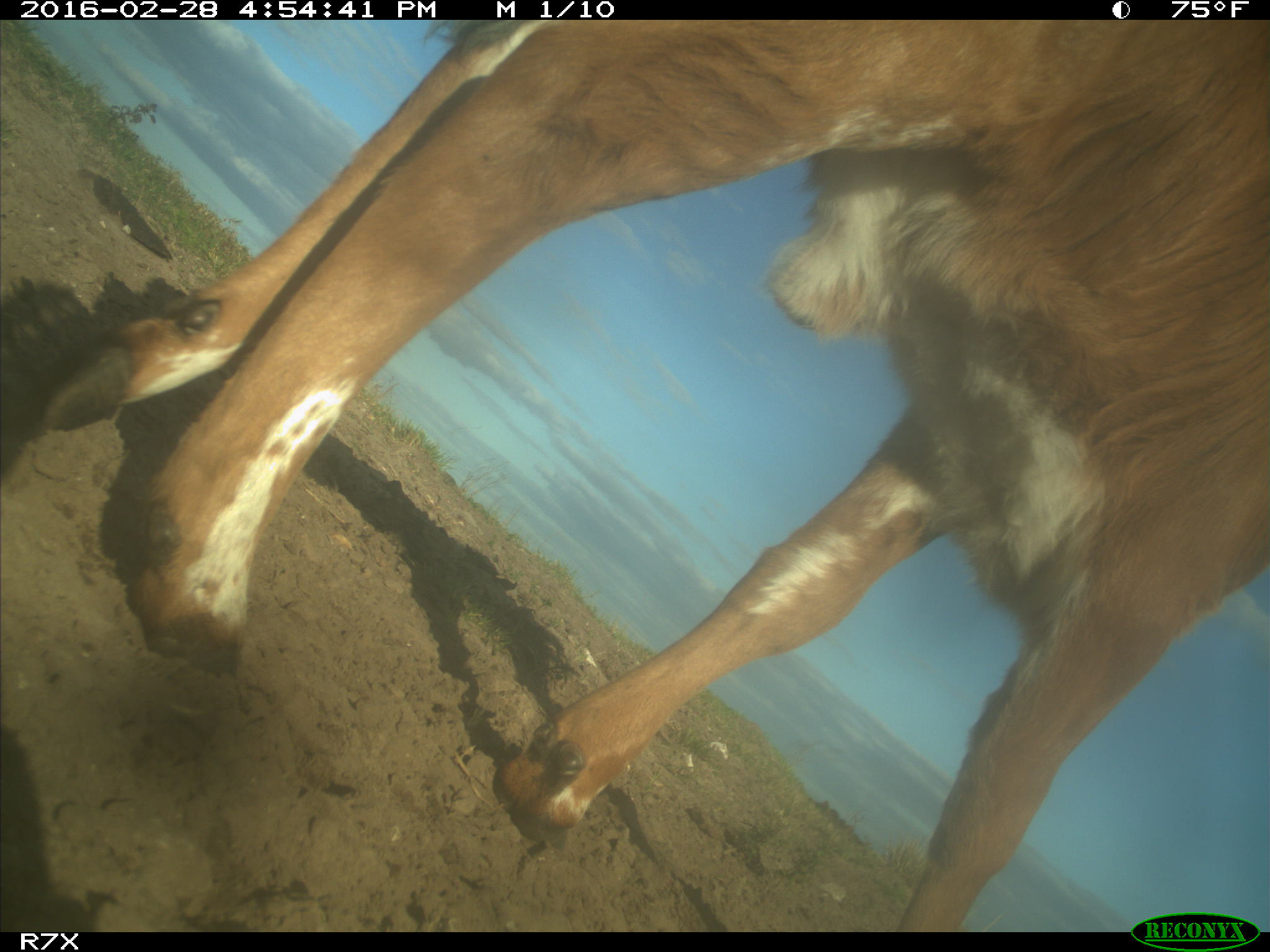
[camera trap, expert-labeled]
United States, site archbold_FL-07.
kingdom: Animalia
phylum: Chordata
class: Mammalia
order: Artiodactyla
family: Bovidae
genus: Bos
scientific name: Bos taurus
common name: domestic cow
Bos taurus (domestic cow).